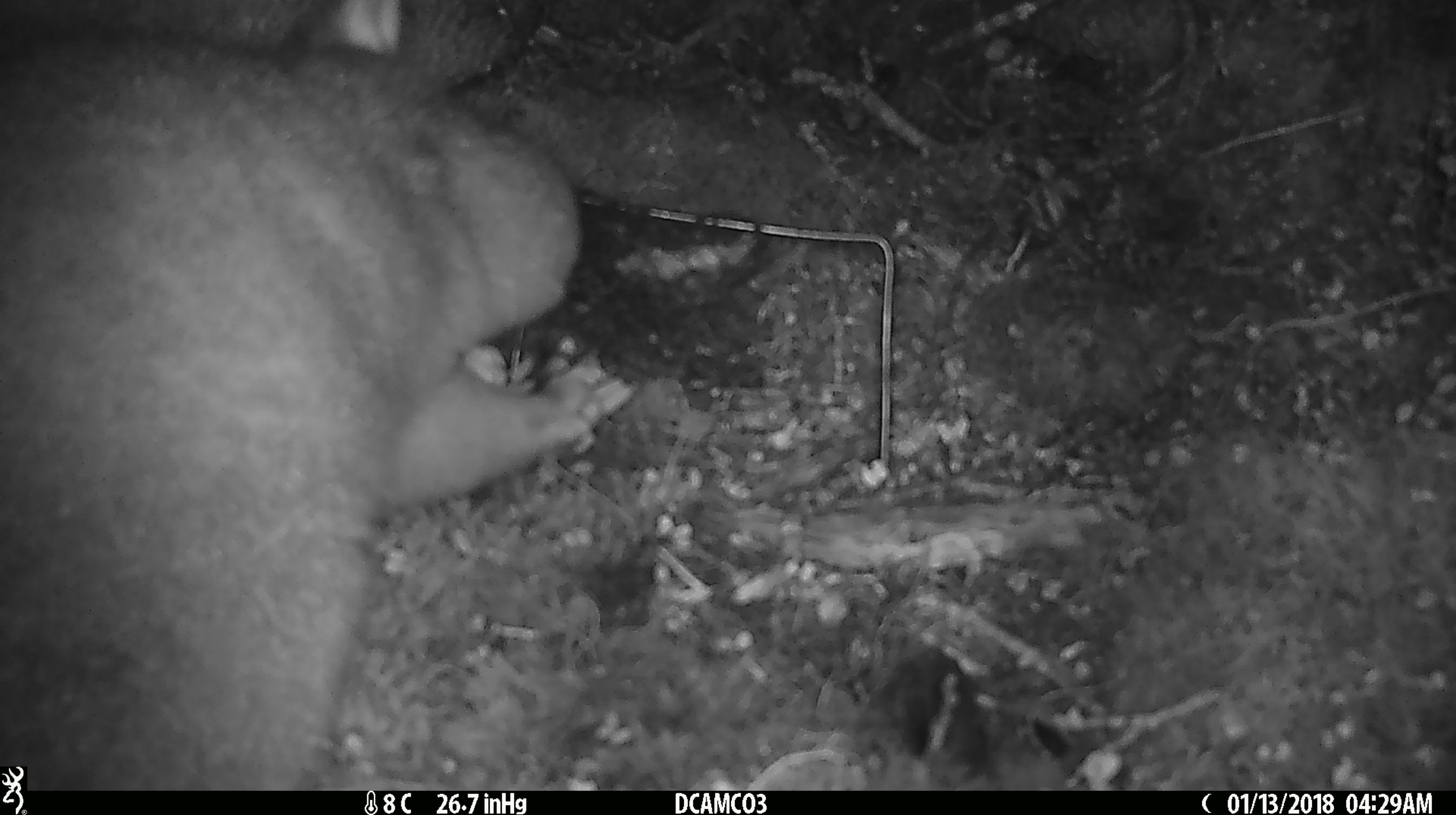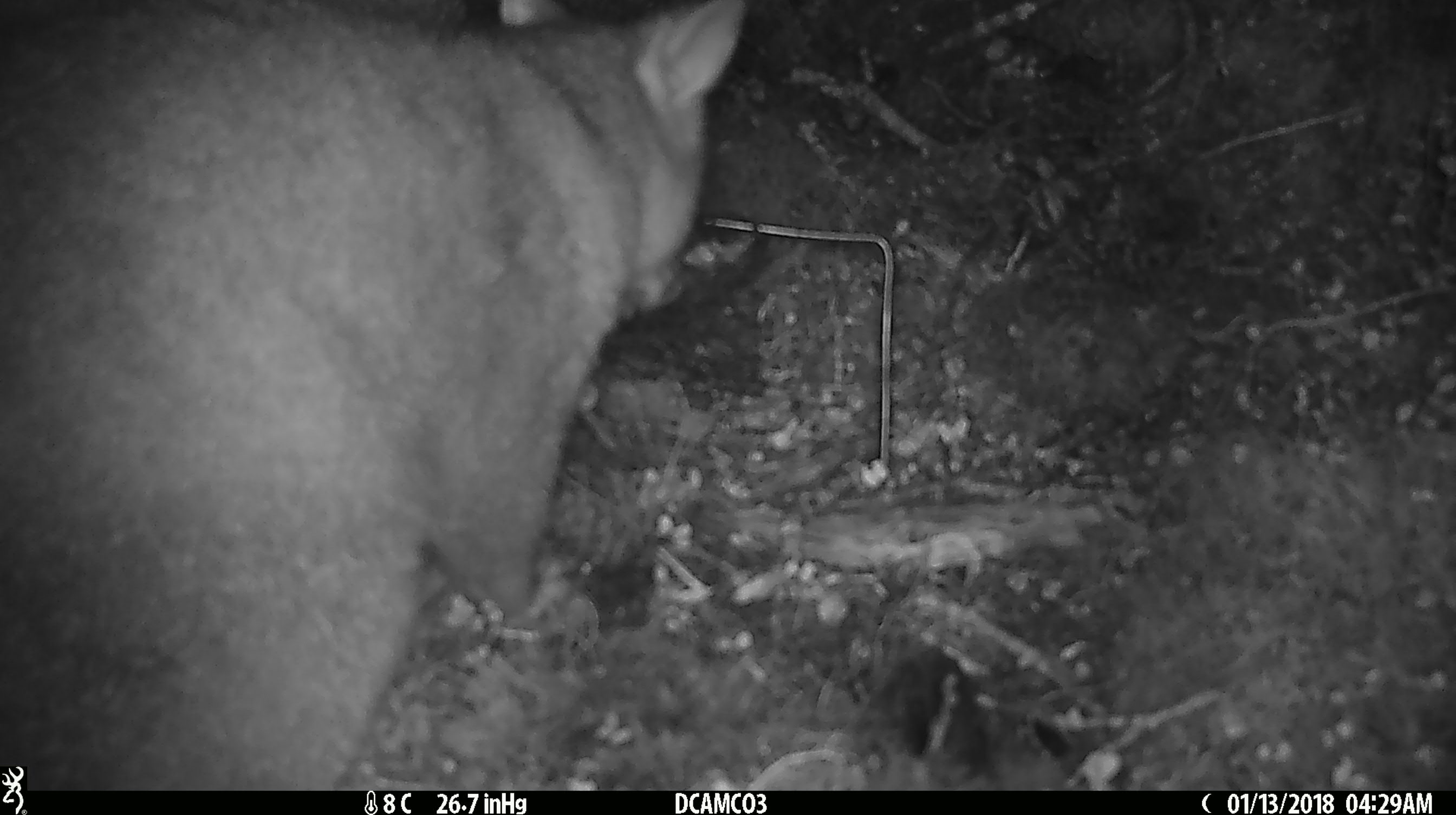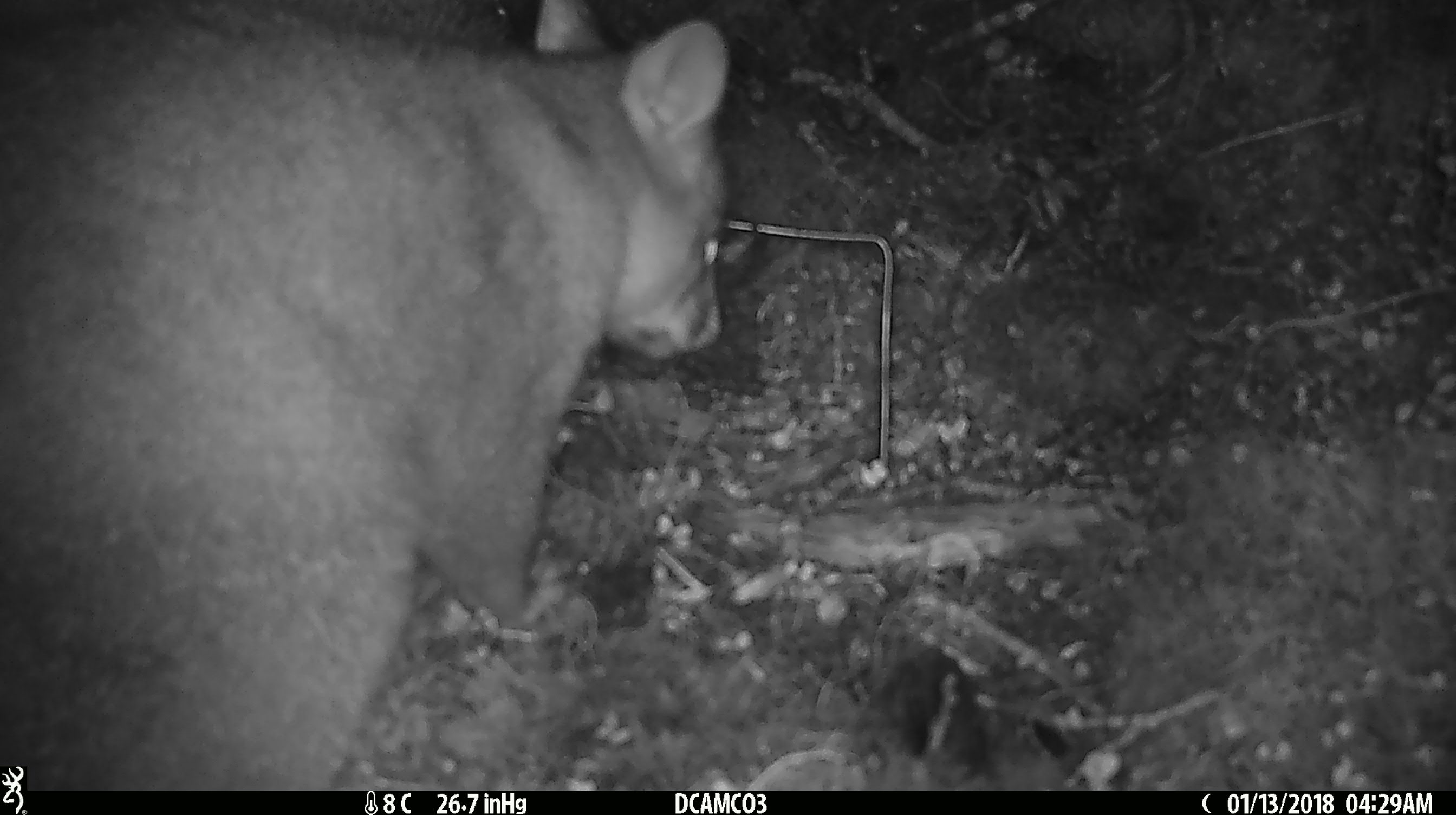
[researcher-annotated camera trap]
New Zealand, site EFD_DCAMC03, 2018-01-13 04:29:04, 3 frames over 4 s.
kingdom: Animalia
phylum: Chordata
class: Mammalia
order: Diprotodontia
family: Phalangeridae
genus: Trichosurus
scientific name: Trichosurus vulpecula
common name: common brushtail possum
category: possum